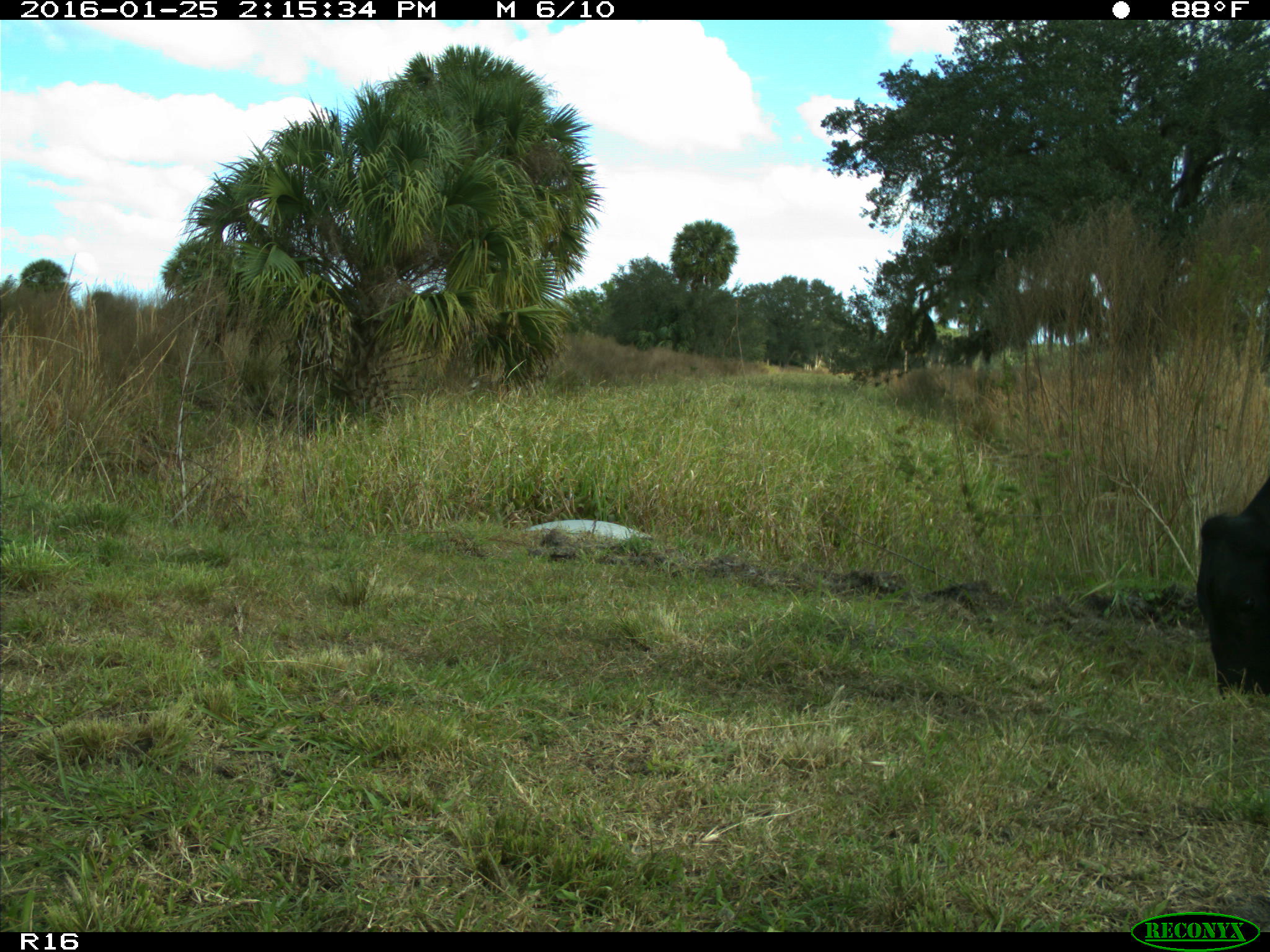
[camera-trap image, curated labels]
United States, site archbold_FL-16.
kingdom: Animalia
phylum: Chordata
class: Mammalia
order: Artiodactyla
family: Bovidae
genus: Bos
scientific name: Bos taurus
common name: domestic cow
Bos taurus (domestic cow).